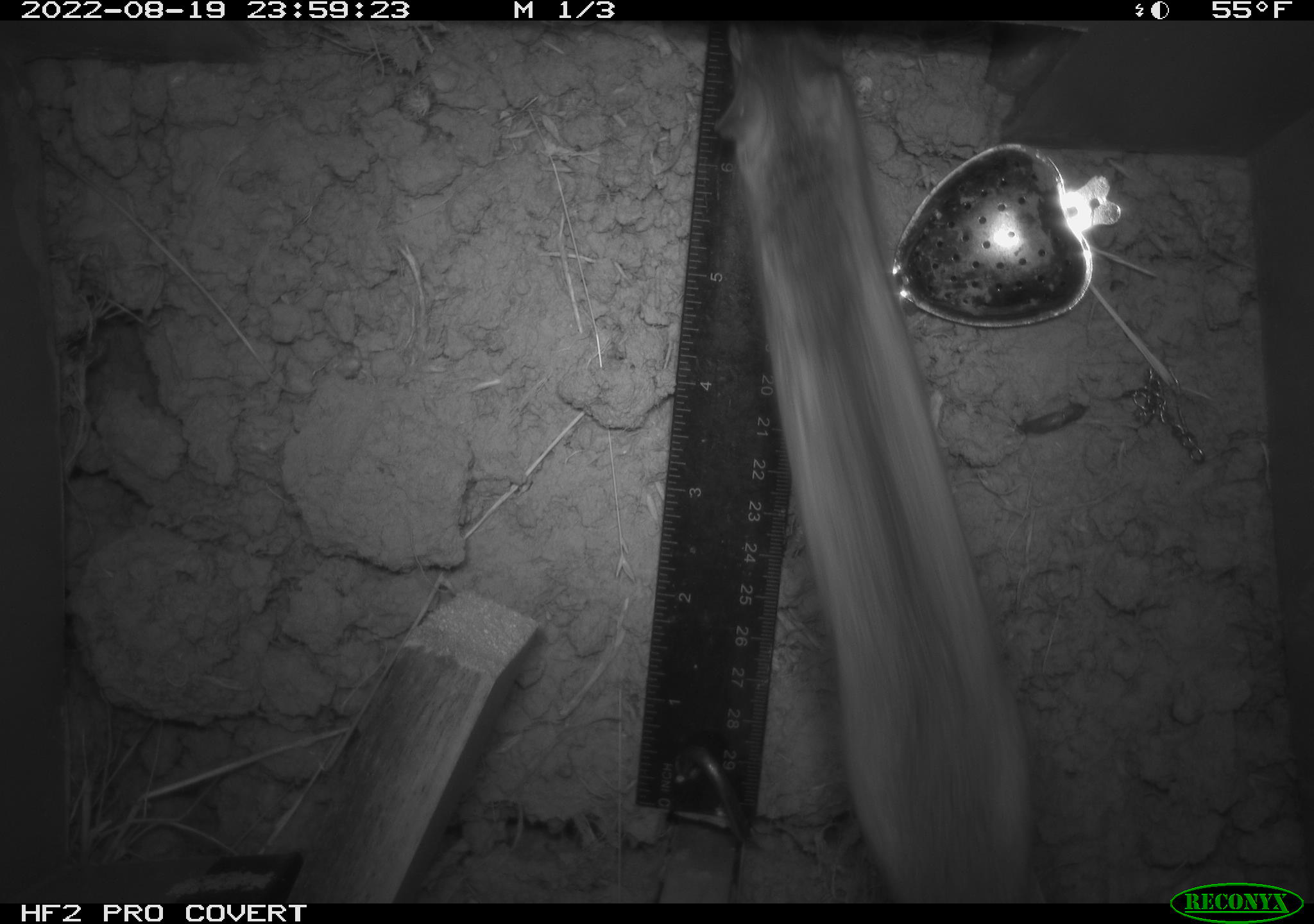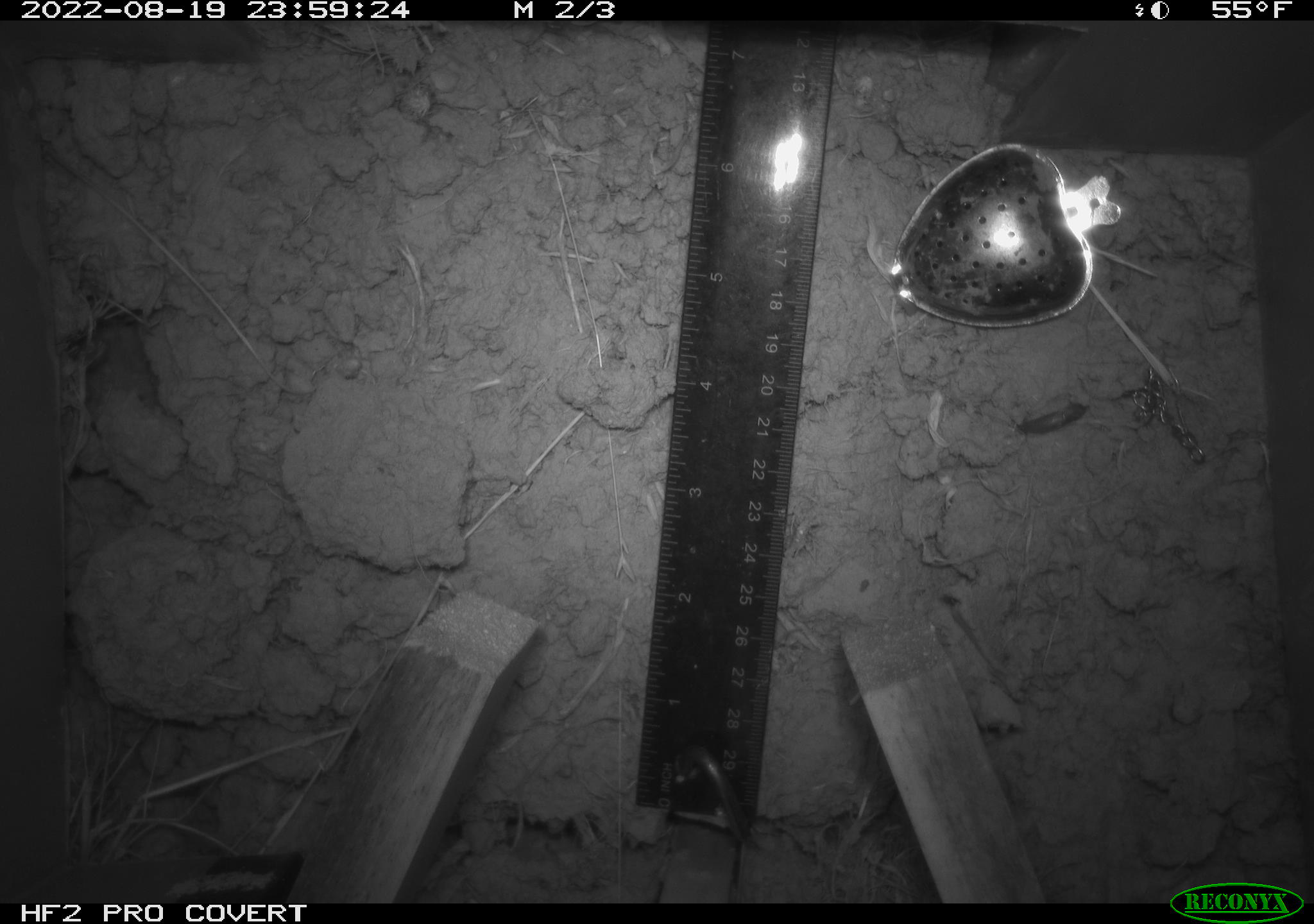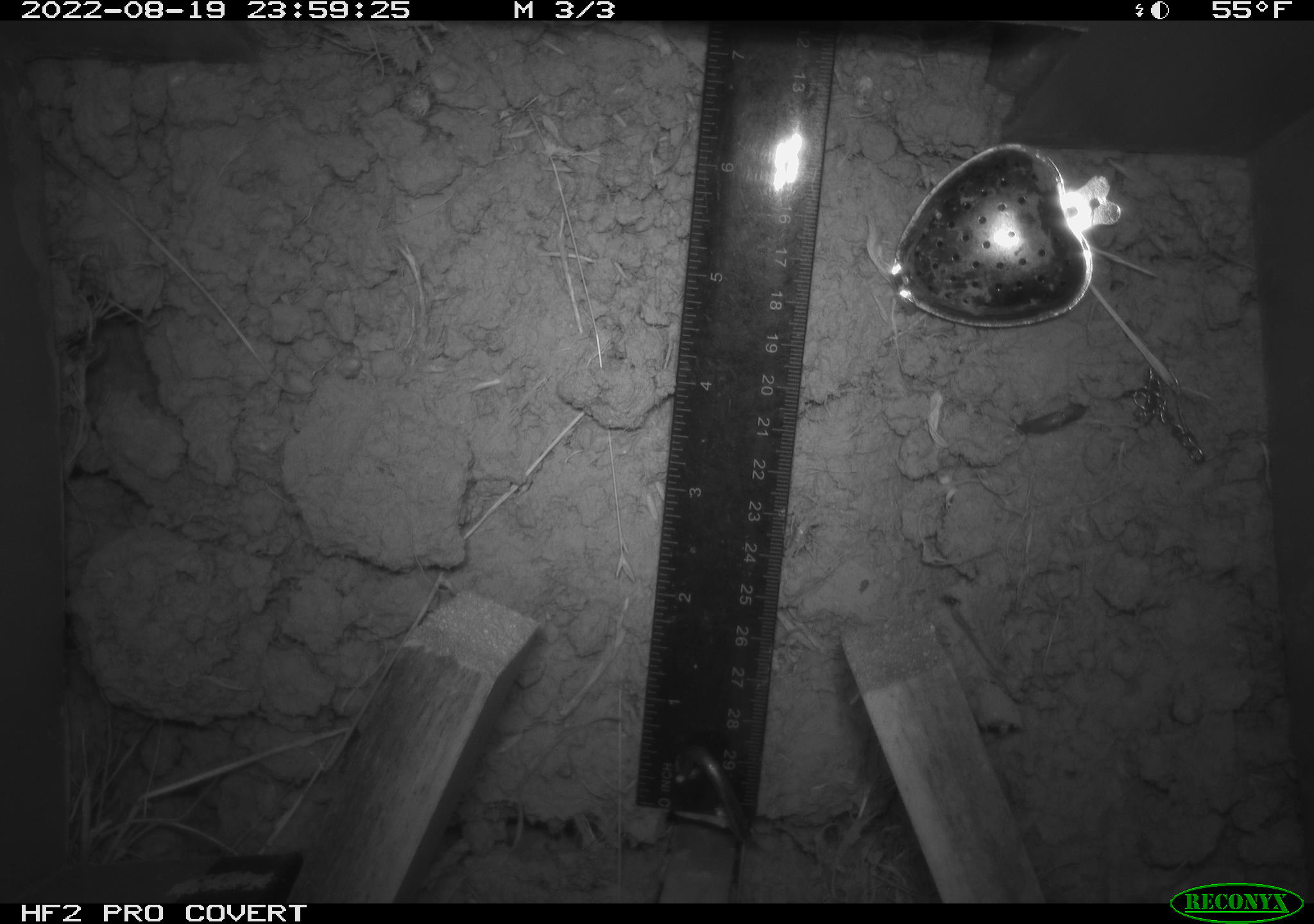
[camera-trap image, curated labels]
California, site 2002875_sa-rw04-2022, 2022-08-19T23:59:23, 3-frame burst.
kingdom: Animalia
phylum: Chordata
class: Mammalia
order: Rodentia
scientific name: Rodentia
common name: mouse species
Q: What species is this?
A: Mouse species (Rodentia).